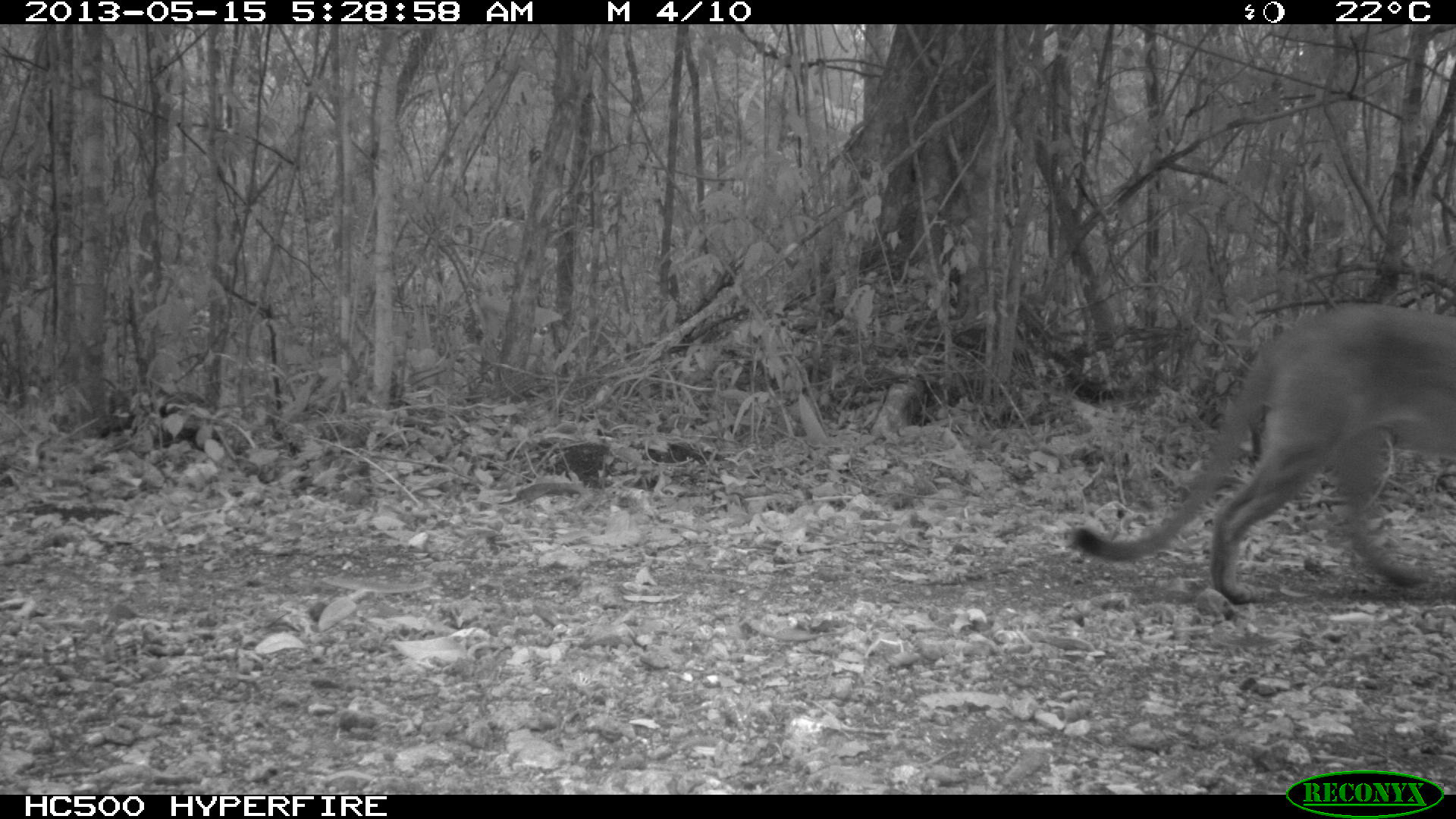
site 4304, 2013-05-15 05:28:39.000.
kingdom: Animalia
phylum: Chordata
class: Mammalia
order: Carnivora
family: Felidae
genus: Puma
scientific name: Puma concolor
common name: mountain lion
Puma concolor (mountain lion), count 1.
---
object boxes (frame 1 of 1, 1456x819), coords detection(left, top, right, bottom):
puma concolor: detection(1075, 304, 1456, 605)